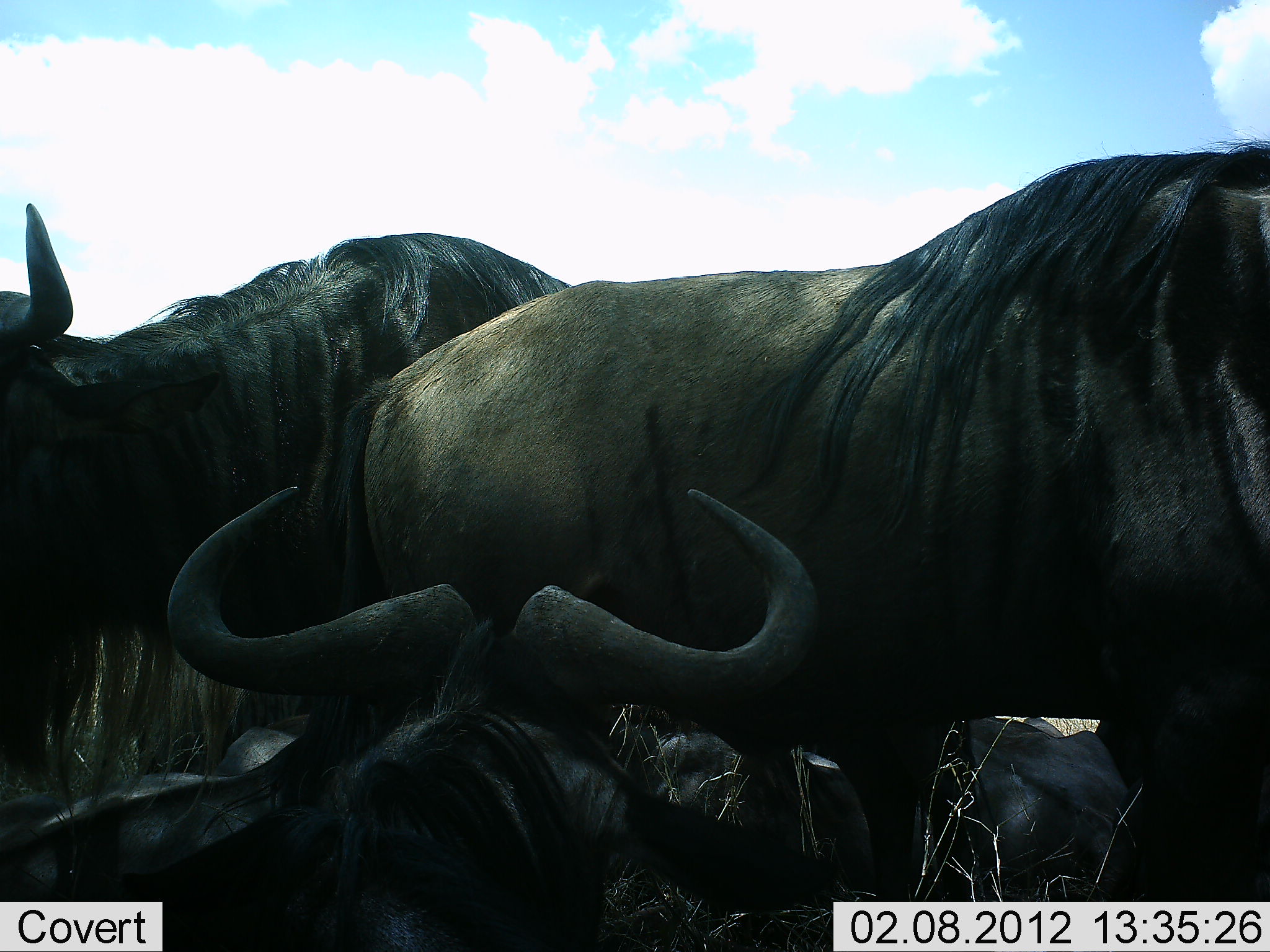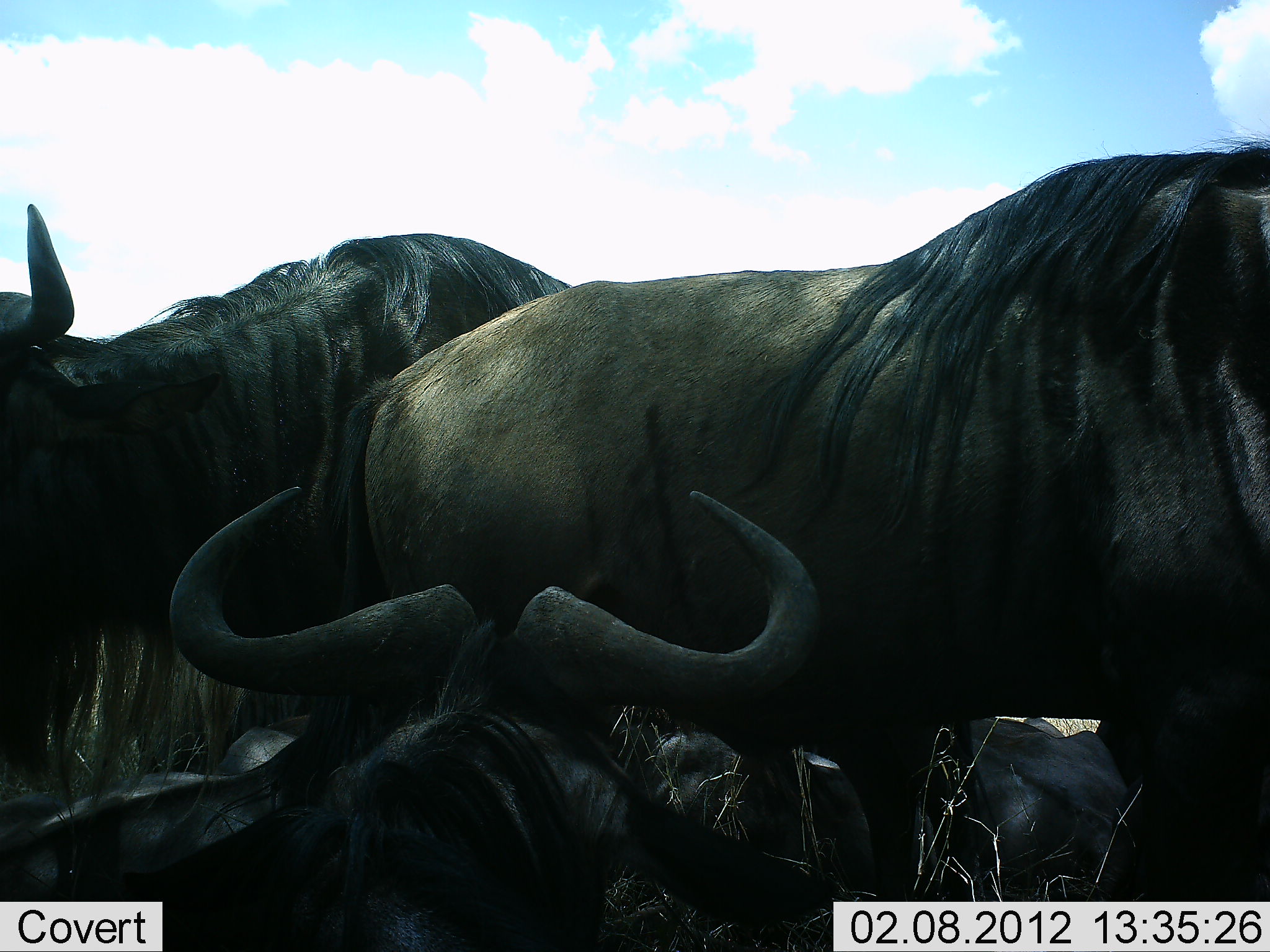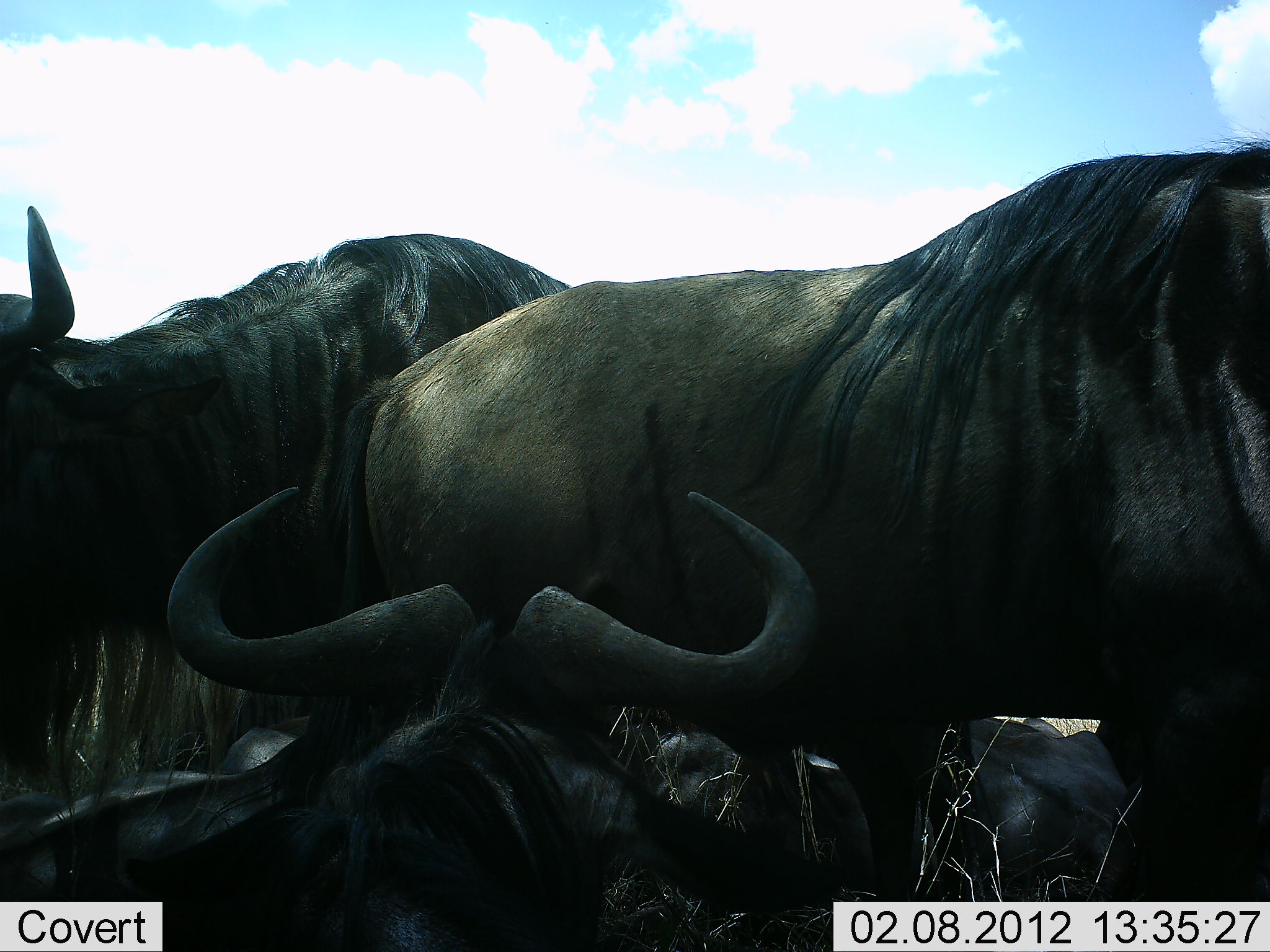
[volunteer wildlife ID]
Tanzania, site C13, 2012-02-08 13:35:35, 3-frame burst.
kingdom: Animalia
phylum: Chordata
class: Mammalia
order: Artiodactyla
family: Bovidae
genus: Connochaetes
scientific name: Connochaetes taurinus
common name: blue wildebeest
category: wildebeest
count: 4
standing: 44%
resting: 75%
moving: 6%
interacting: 19%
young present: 0%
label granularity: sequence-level